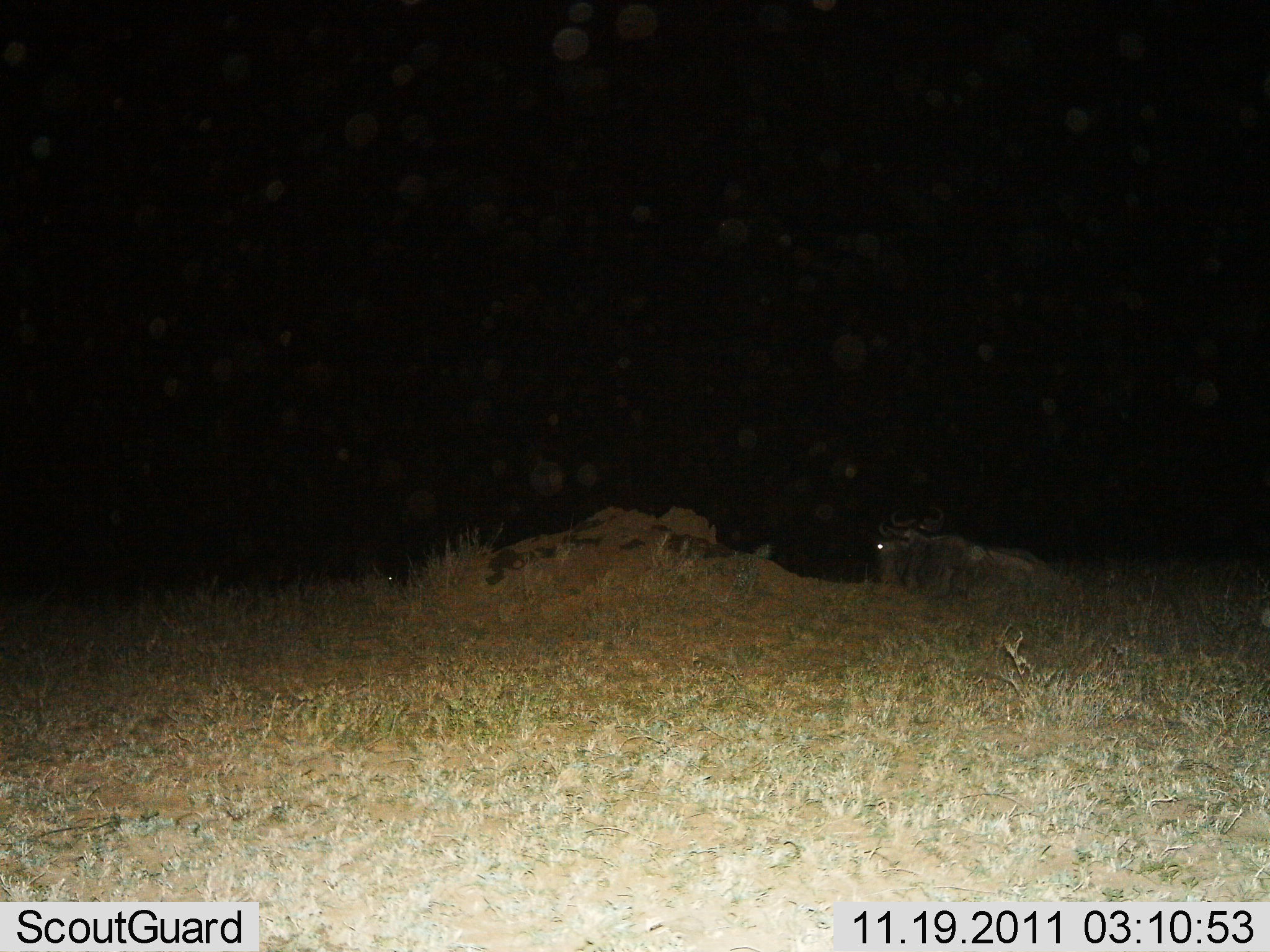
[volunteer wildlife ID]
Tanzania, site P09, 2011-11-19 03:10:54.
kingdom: Animalia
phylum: Chordata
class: Mammalia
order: Artiodactyla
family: Bovidae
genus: Connochaetes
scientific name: Connochaetes taurinus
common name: blue wildebeest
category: wildebeest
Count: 1.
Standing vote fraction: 0%.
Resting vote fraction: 90%.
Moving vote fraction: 10%.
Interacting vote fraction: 0%.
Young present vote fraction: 0%.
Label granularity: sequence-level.